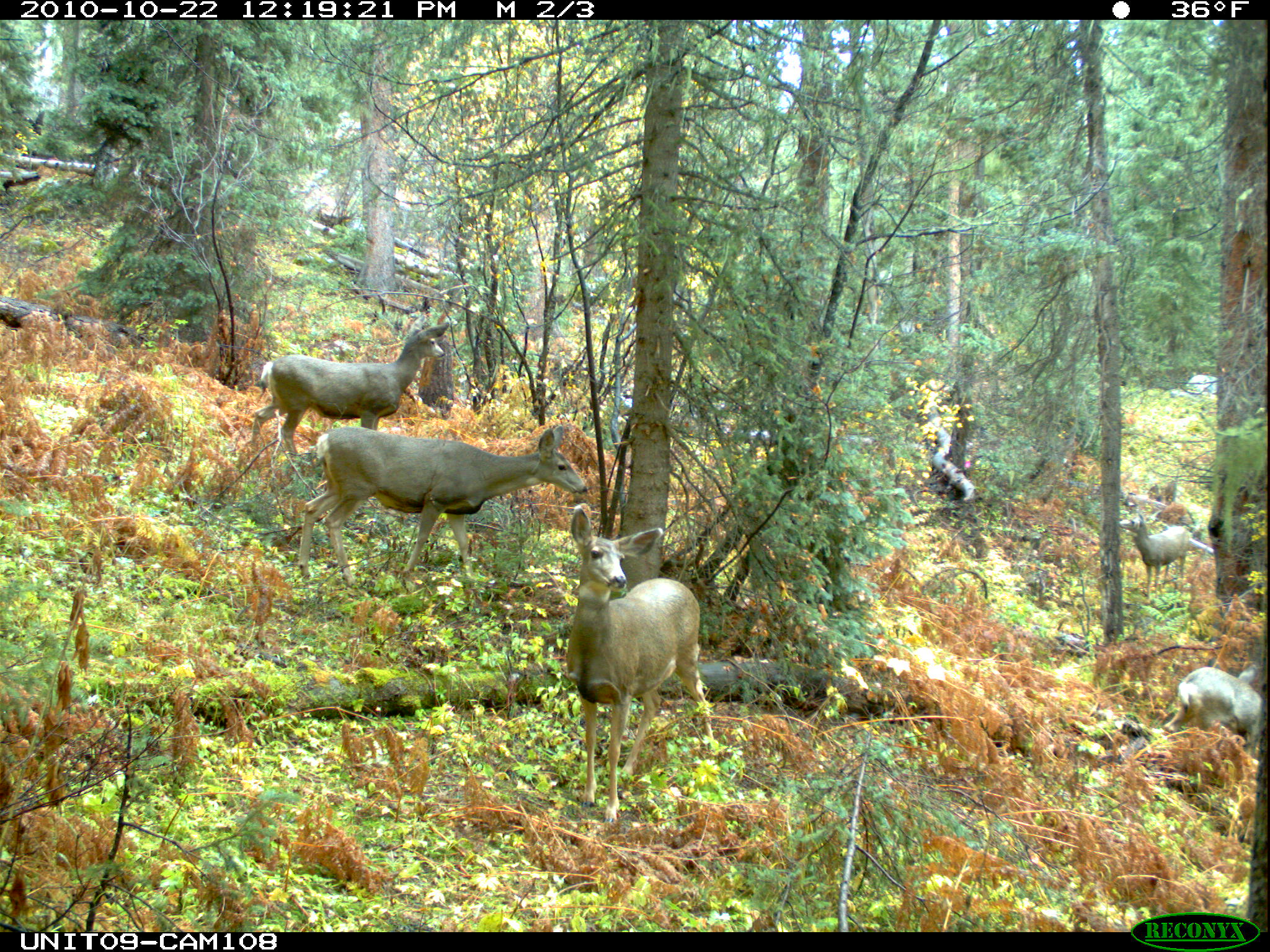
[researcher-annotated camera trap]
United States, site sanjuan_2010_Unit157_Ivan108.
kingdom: Animalia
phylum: Chordata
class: Mammalia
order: Artiodactyla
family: Cervidae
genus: Odocoileus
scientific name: Odocoileus hemionus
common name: mule deer